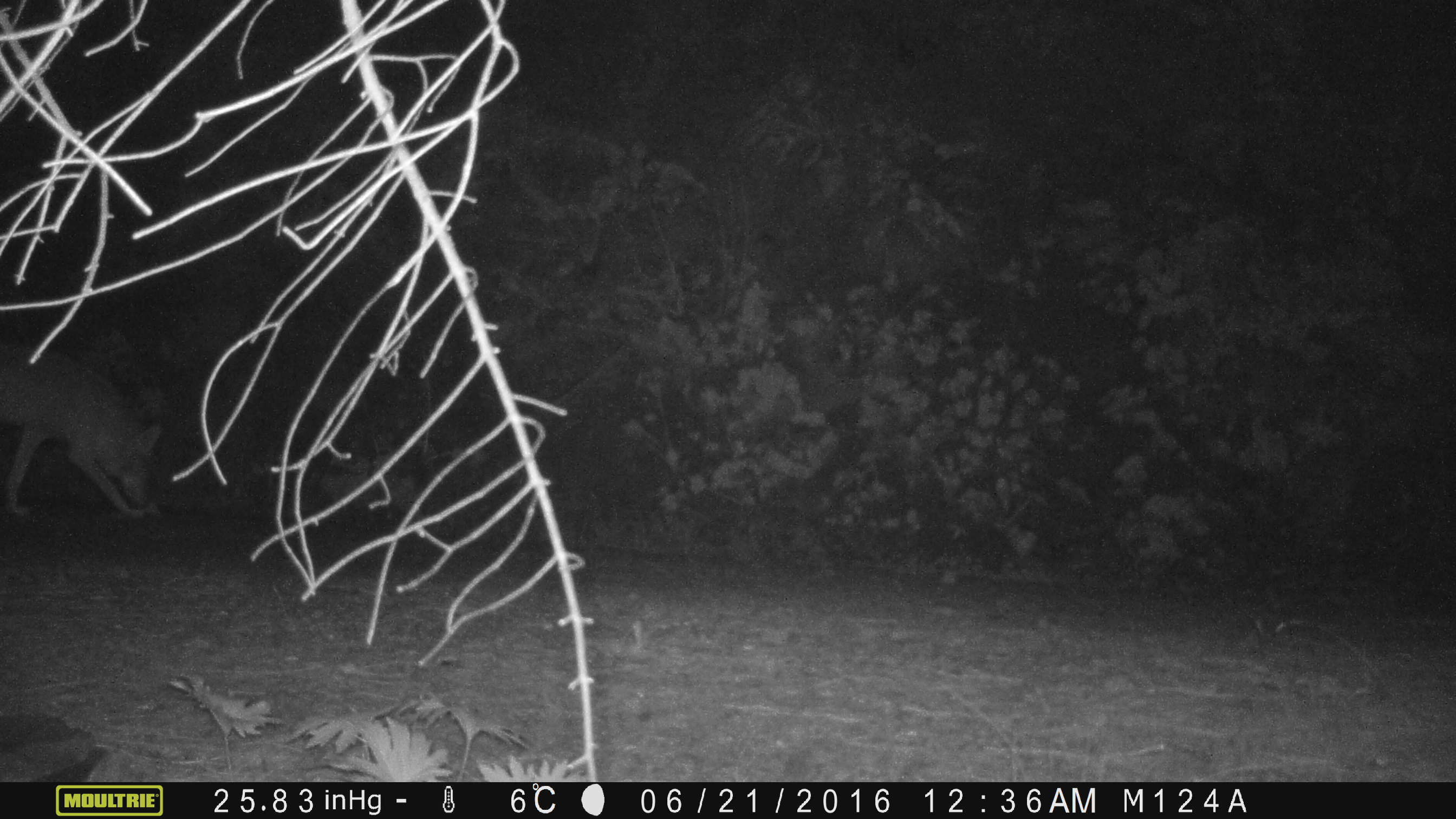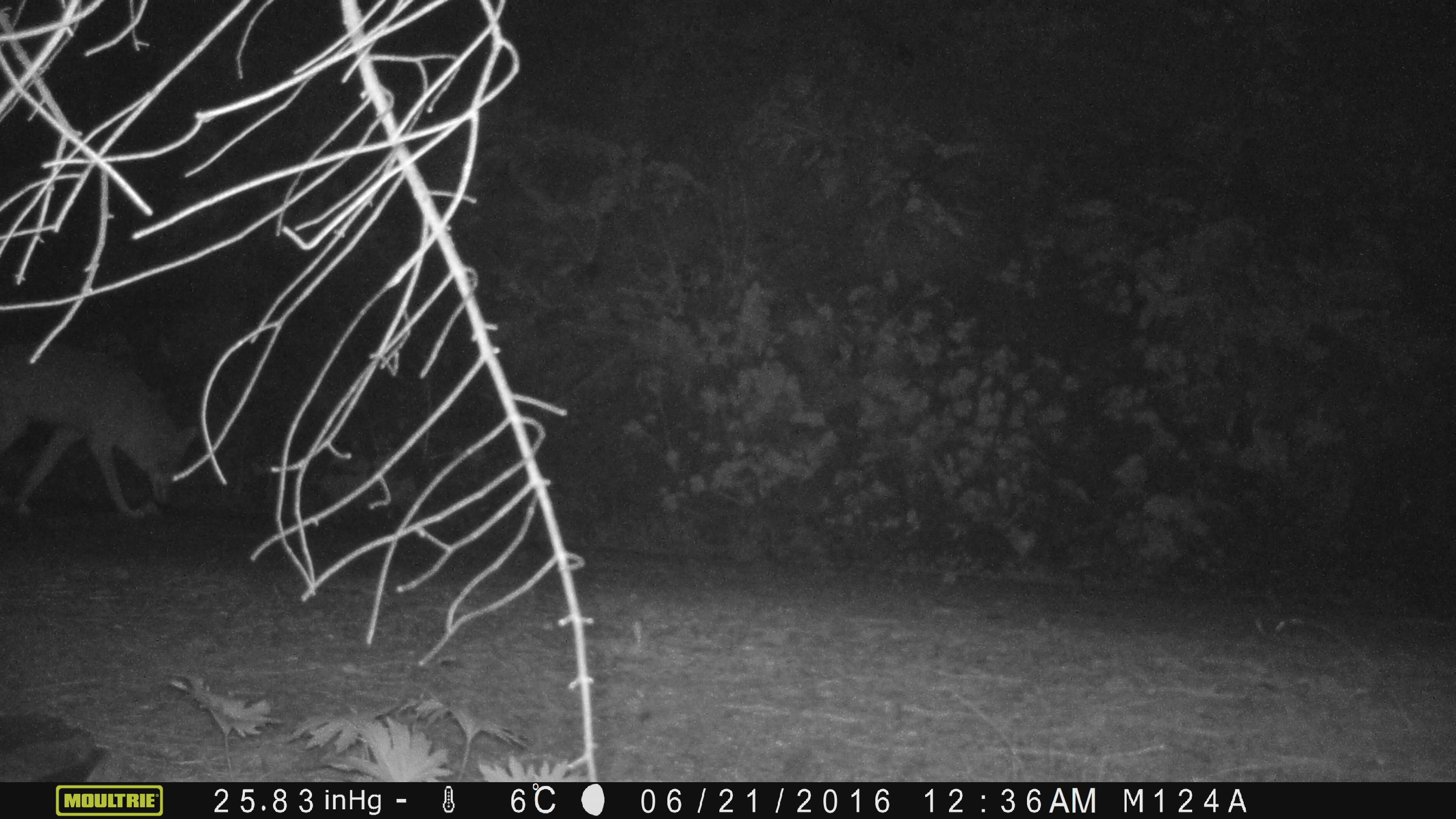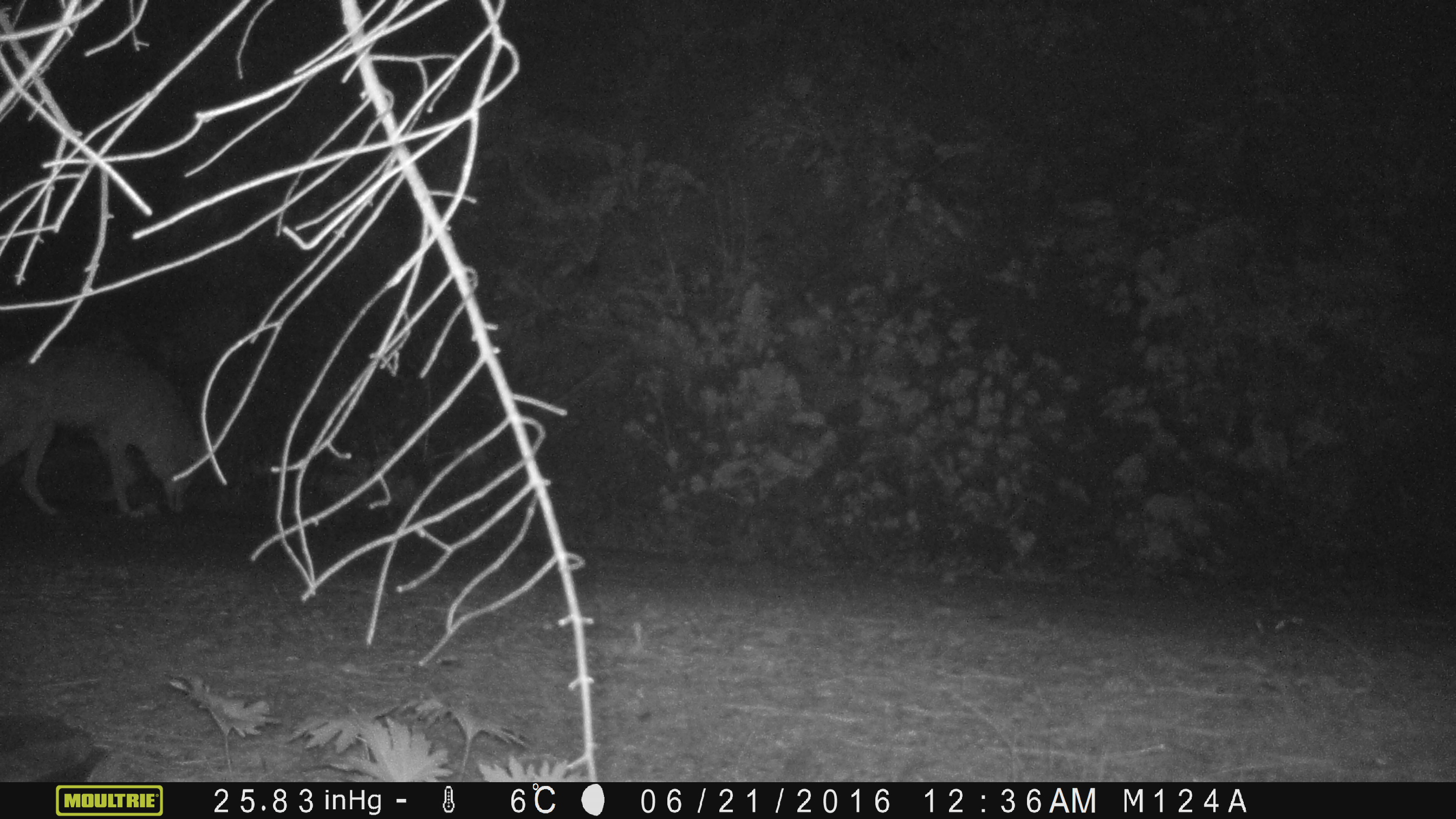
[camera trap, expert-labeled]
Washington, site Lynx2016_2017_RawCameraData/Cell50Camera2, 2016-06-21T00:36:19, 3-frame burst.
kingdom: Animalia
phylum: Chordata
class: Mammalia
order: Carnivora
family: Canidae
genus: Canis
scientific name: Canis latrans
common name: coyote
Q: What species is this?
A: Canis latrans (coyote).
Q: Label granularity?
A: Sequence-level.